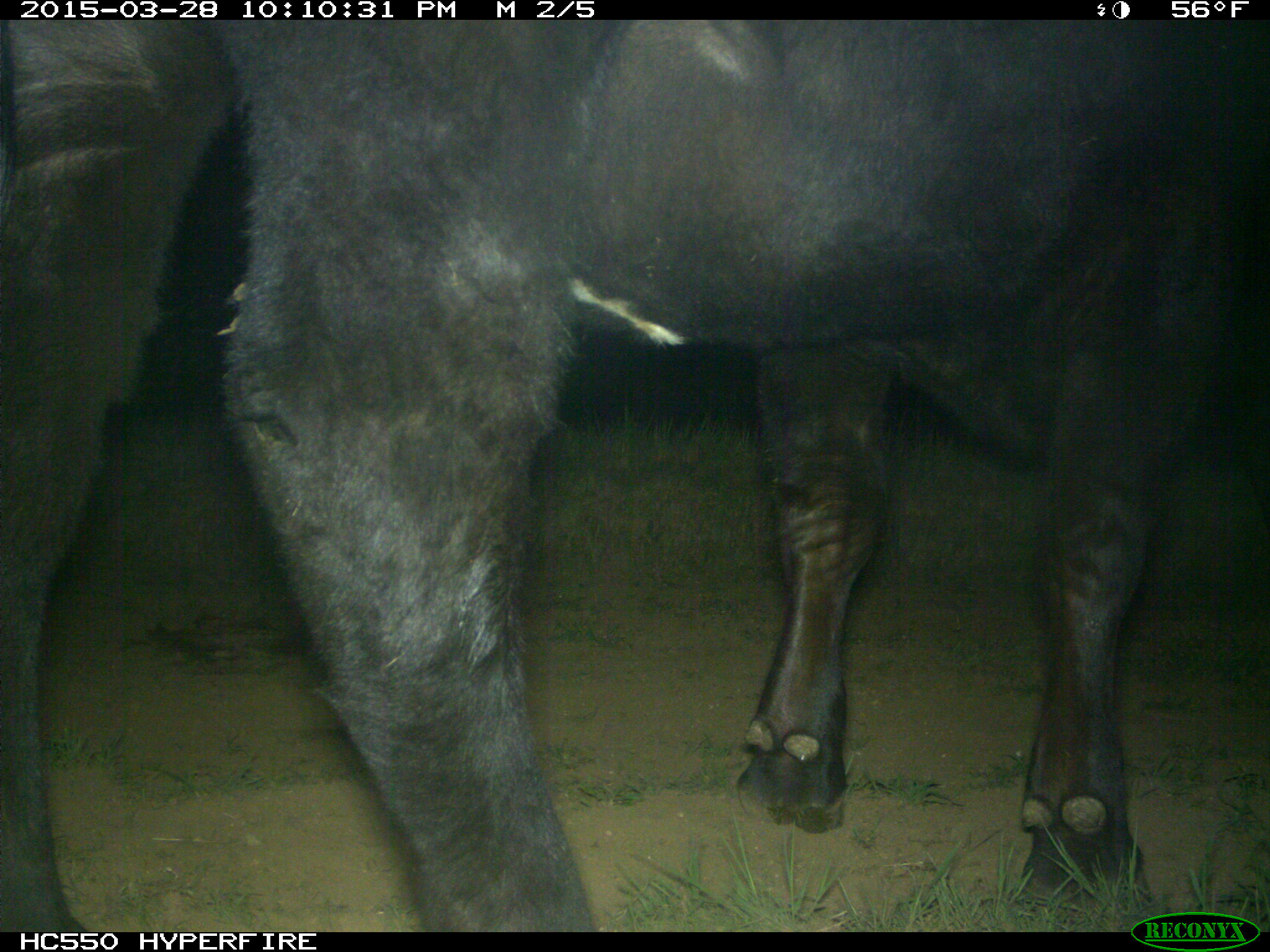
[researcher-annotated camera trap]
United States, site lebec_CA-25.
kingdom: Animalia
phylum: Chordata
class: Mammalia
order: Artiodactyla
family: Bovidae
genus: Bos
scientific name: Bos taurus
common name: domestic cow